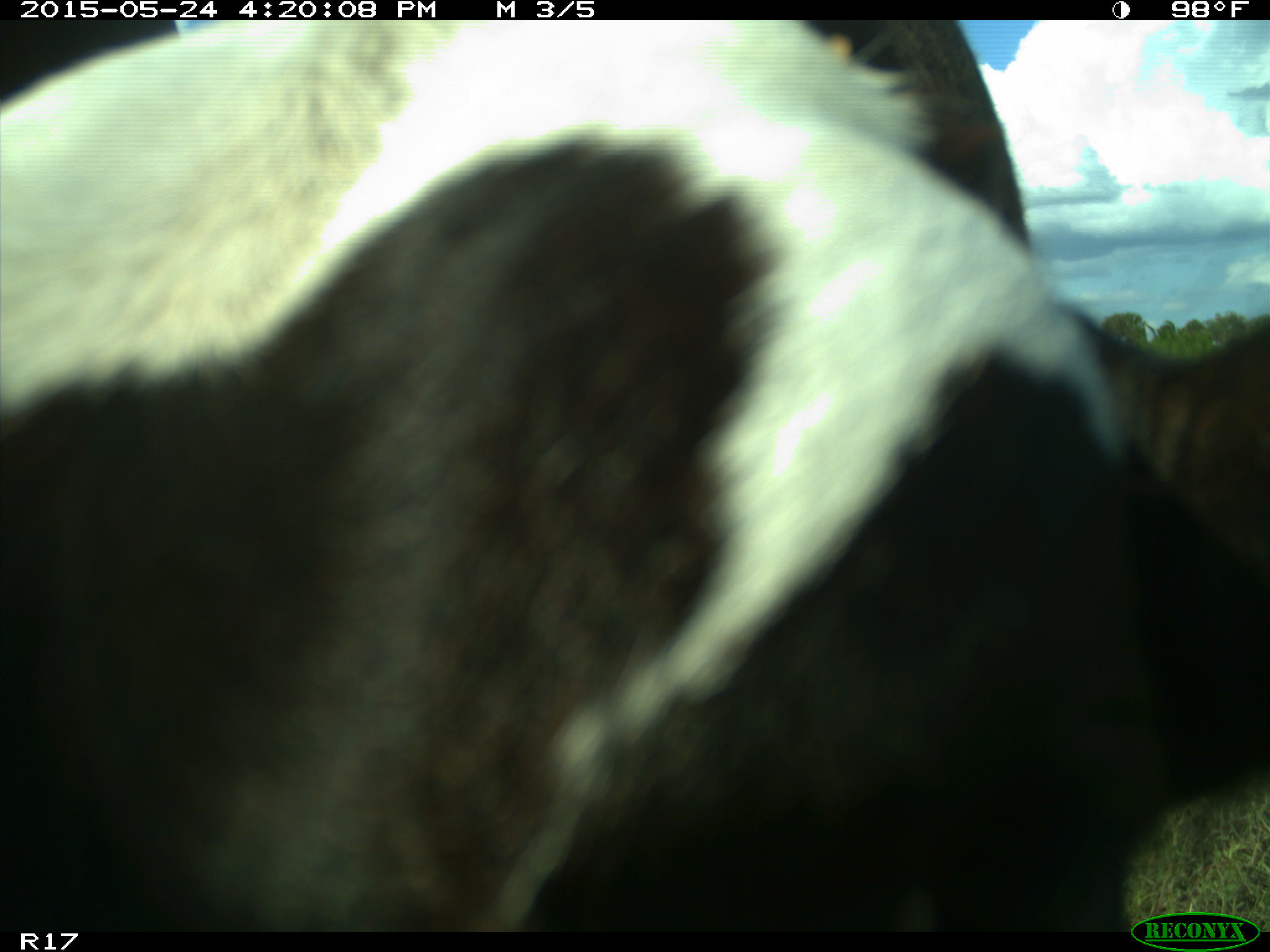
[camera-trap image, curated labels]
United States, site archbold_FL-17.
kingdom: Animalia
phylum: Chordata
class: Mammalia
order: Artiodactyla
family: Bovidae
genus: Bos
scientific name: Bos taurus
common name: domestic cow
Bos taurus (domestic cow).